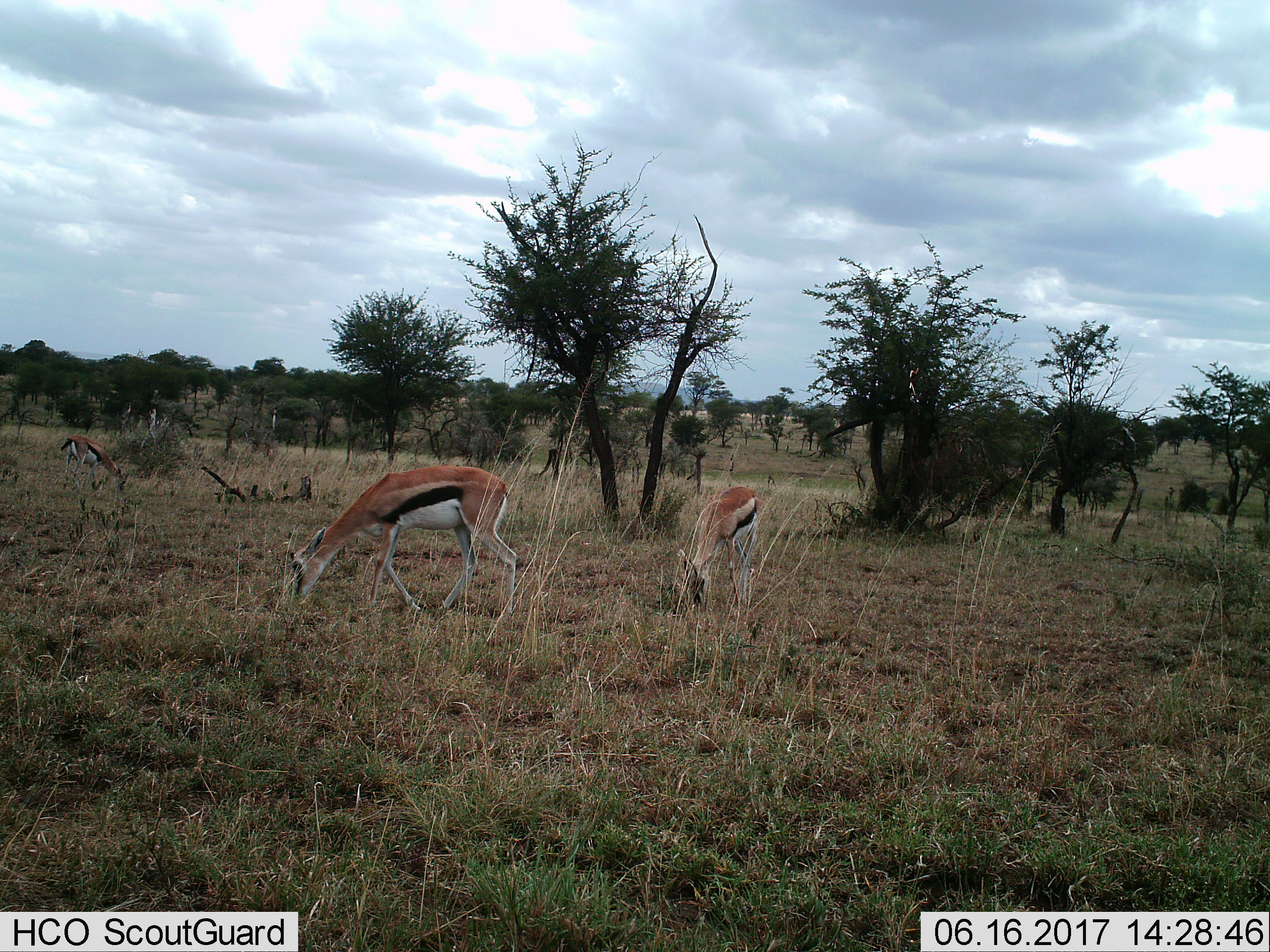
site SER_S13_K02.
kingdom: Animalia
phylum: Chordata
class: Mammalia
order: Artiodactyla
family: Bovidae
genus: Eudorcas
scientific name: Eudorcas thomsonii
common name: thomson's gazelle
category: gazellethomsons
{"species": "gazellethomsons (thomson's gazelle) (Eudorcas thomsonii)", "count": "3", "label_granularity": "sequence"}